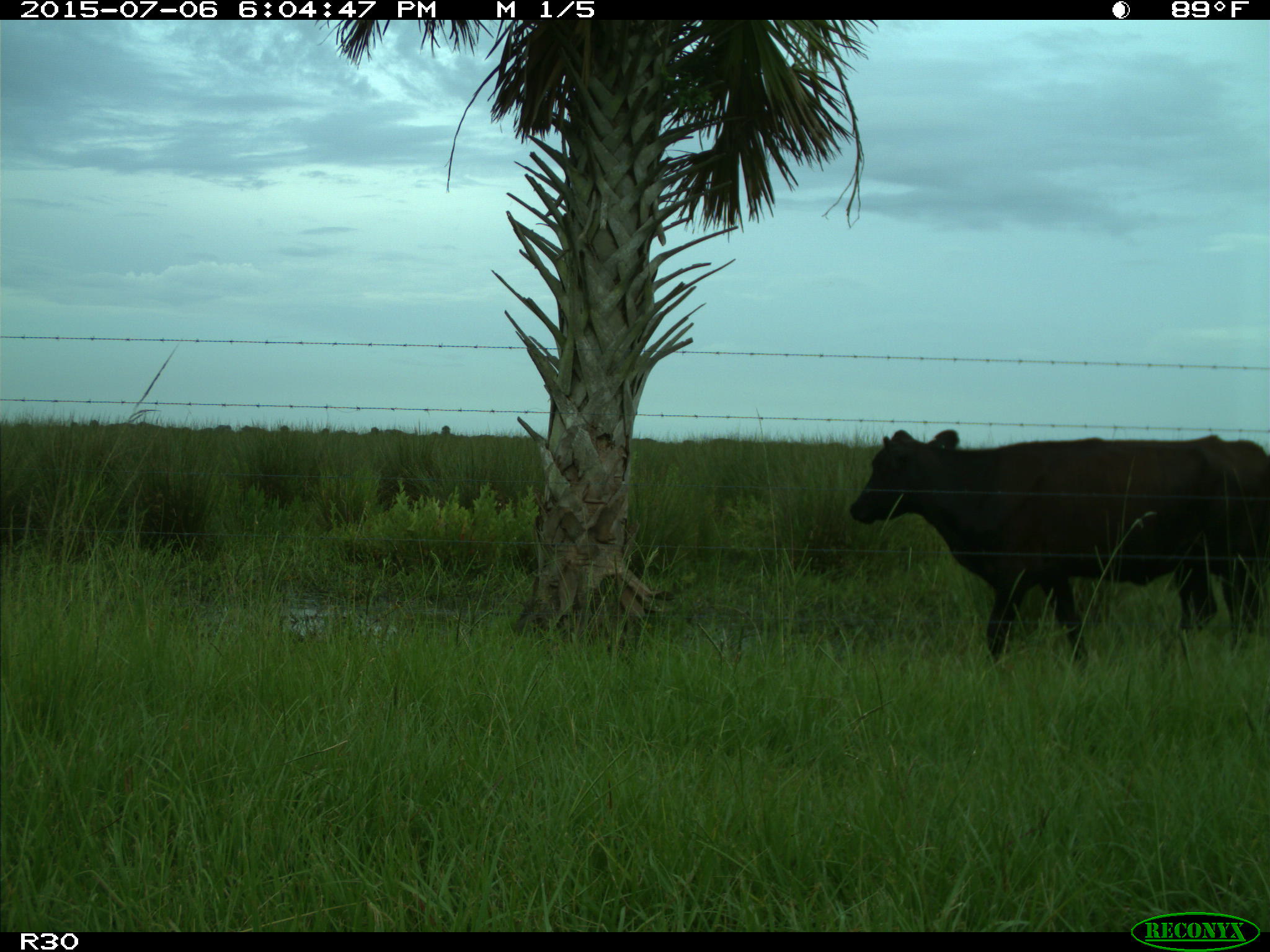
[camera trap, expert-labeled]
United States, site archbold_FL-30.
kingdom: Animalia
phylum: Chordata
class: Mammalia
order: Artiodactyla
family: Bovidae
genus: Bos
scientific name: Bos taurus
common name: domestic cow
Bos taurus (domestic cow).